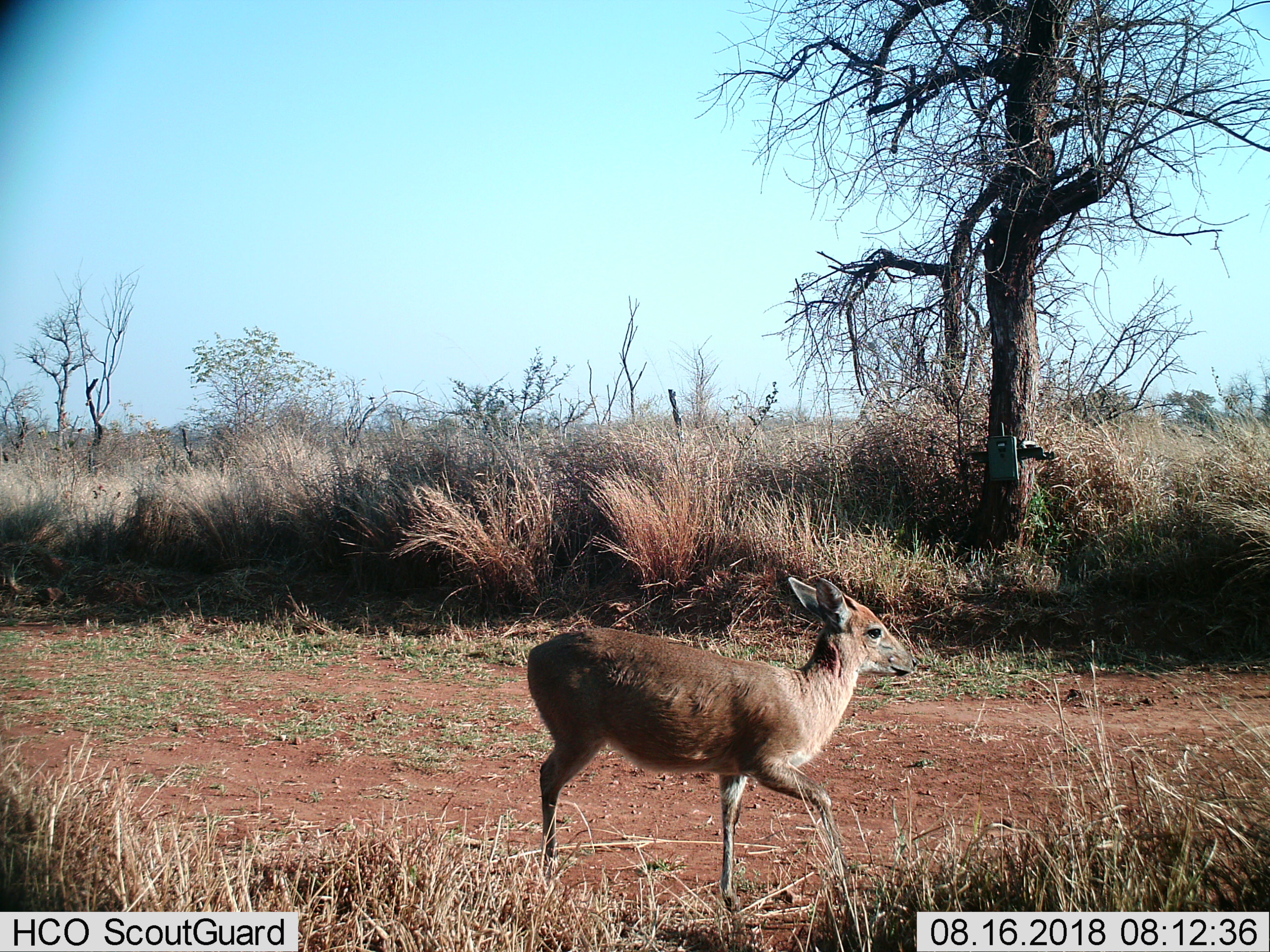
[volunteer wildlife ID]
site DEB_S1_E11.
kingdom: Animalia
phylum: Chordata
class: Mammalia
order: Artiodactyla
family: Bovidae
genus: Sylvicapra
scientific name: Sylvicapra grimmia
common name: common duiker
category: duikercommongrey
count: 1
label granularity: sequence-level